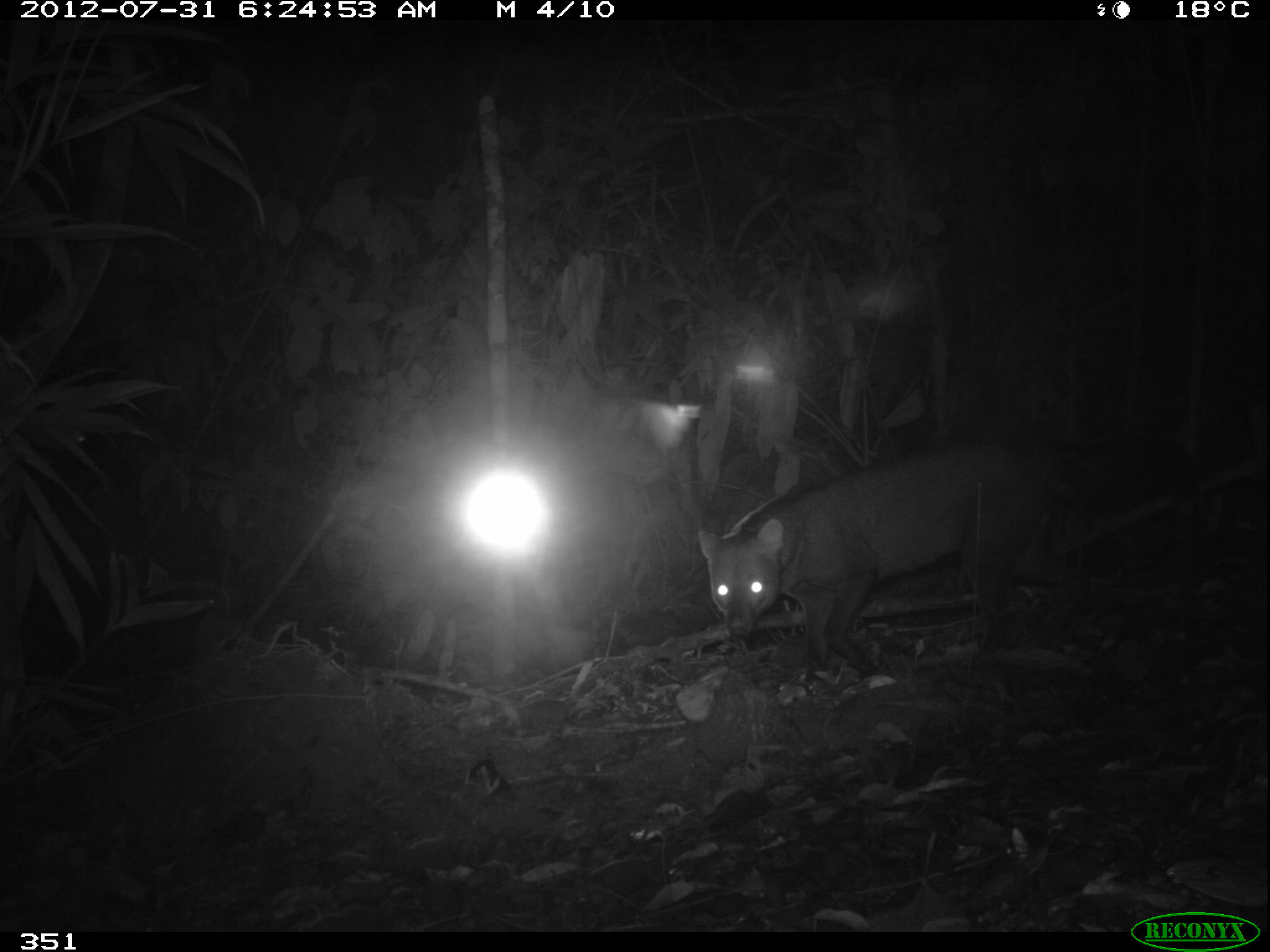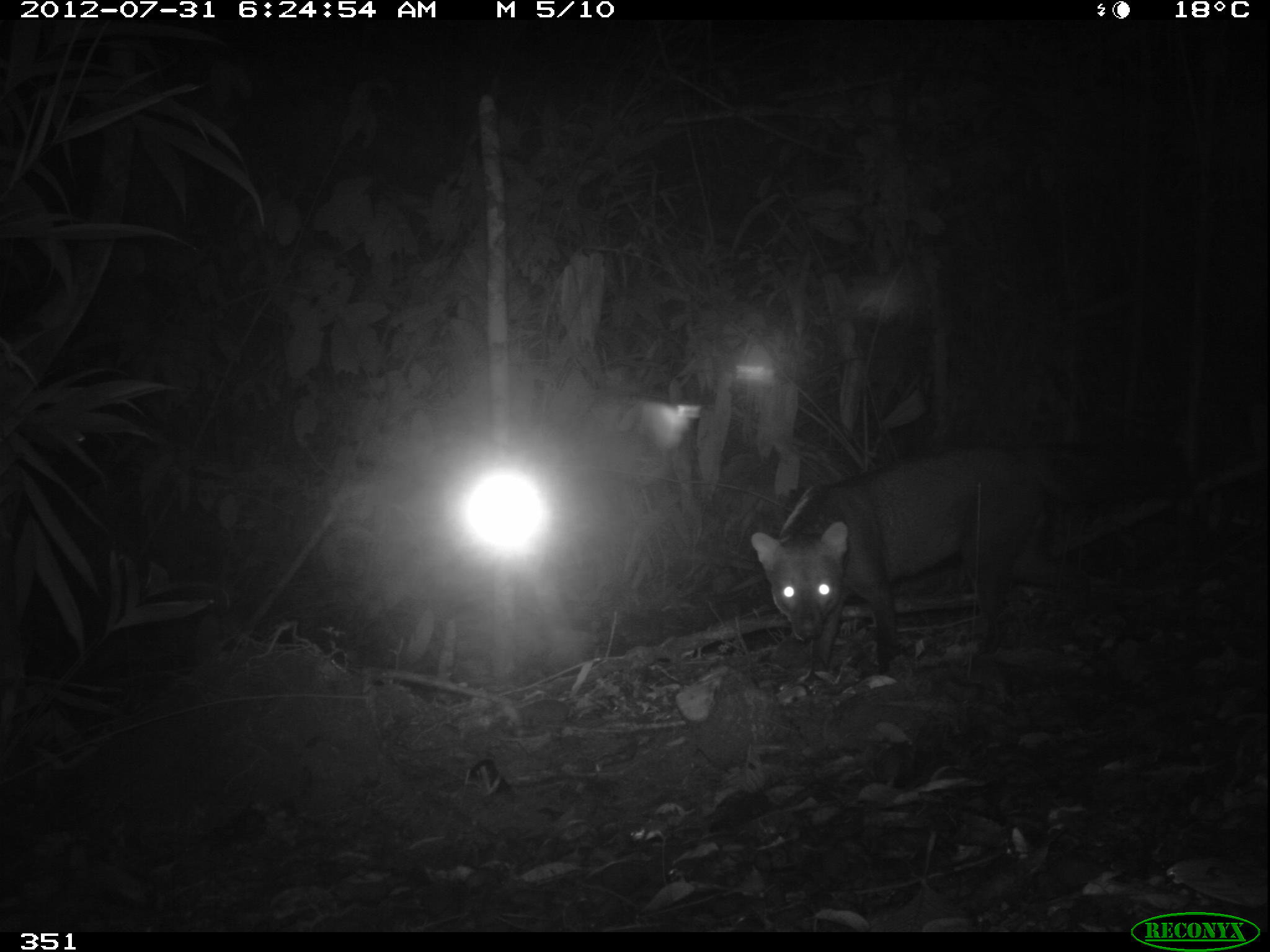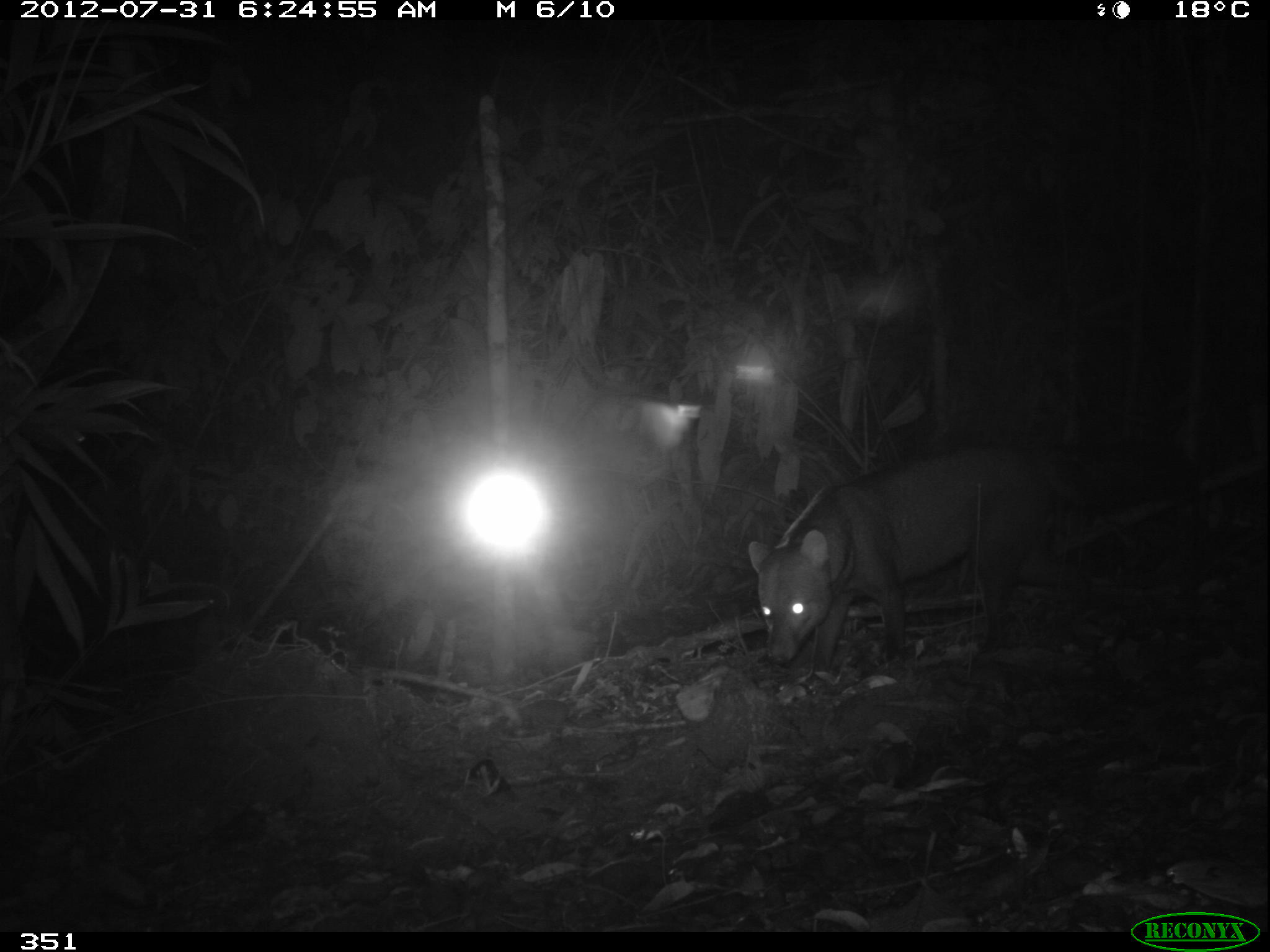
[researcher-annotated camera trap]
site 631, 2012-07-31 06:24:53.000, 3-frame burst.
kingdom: Animalia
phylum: Chordata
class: Mammalia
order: Carnivora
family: Canidae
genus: Atelocynus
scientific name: Atelocynus microtis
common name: short-eared dog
Atelocynus microtis (short-eared dog).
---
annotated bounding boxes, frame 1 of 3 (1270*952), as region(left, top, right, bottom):
atelocynus microtis: region(697, 431, 1113, 691)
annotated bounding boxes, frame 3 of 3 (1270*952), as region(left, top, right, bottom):
atelocynus microtis: region(745, 447, 1153, 687)